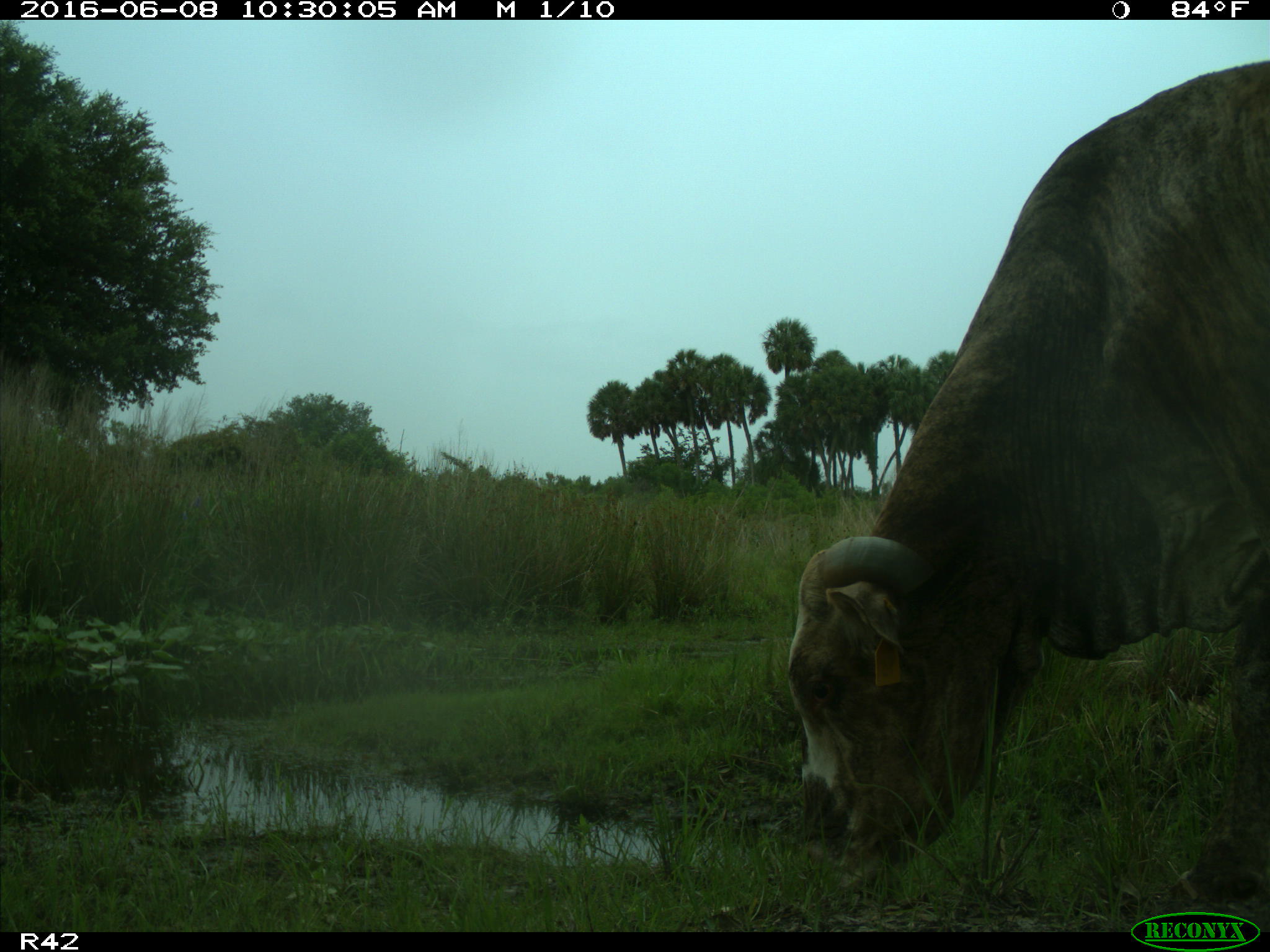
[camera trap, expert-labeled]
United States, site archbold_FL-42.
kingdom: Animalia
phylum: Chordata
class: Mammalia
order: Artiodactyla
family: Bovidae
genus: Bos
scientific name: Bos taurus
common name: domestic cow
Bos taurus (domestic cow).